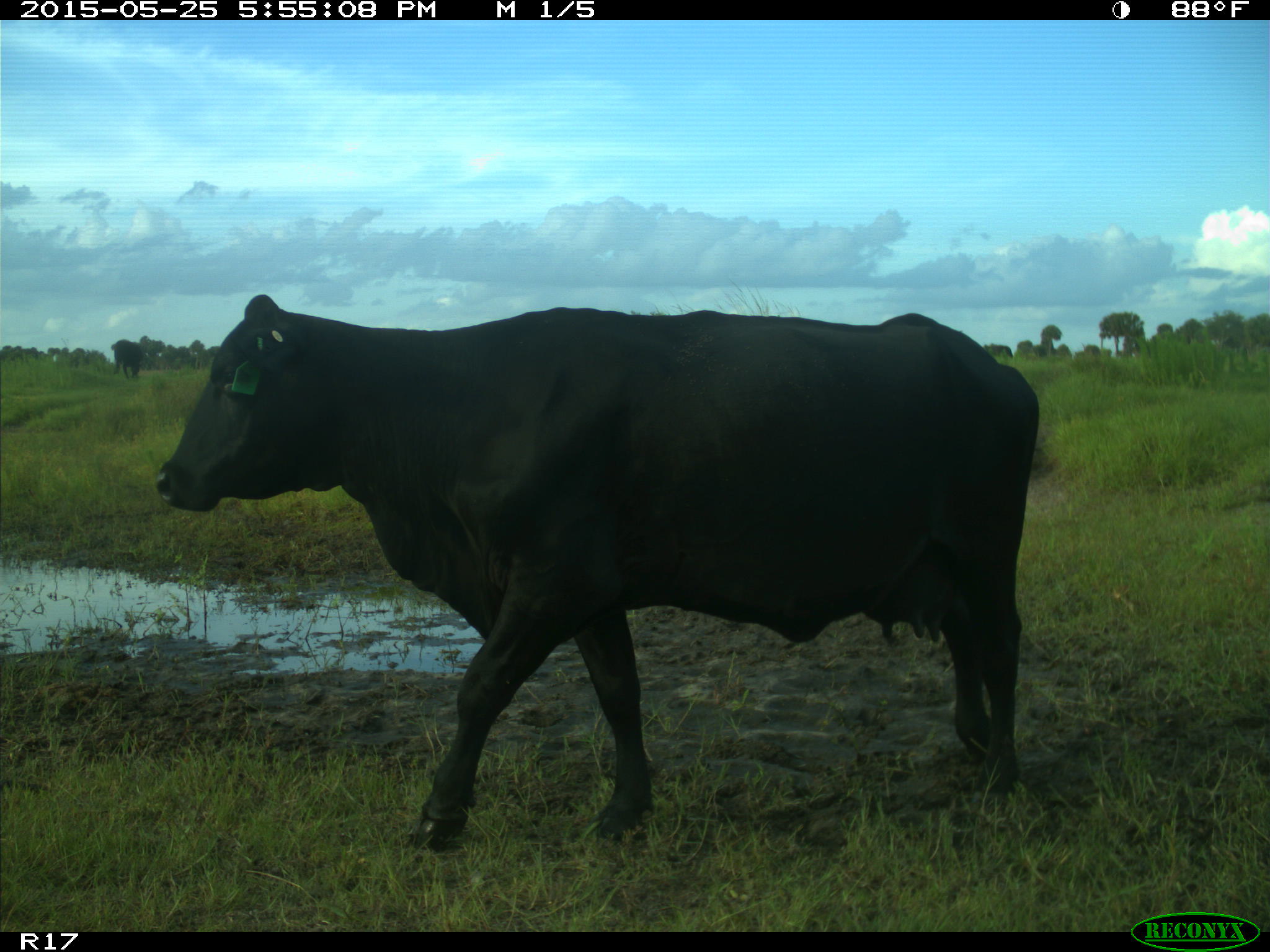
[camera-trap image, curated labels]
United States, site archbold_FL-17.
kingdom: Animalia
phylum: Chordata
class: Mammalia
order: Artiodactyla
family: Bovidae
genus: Bos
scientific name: Bos taurus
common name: domestic cow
Bos taurus (domestic cow).